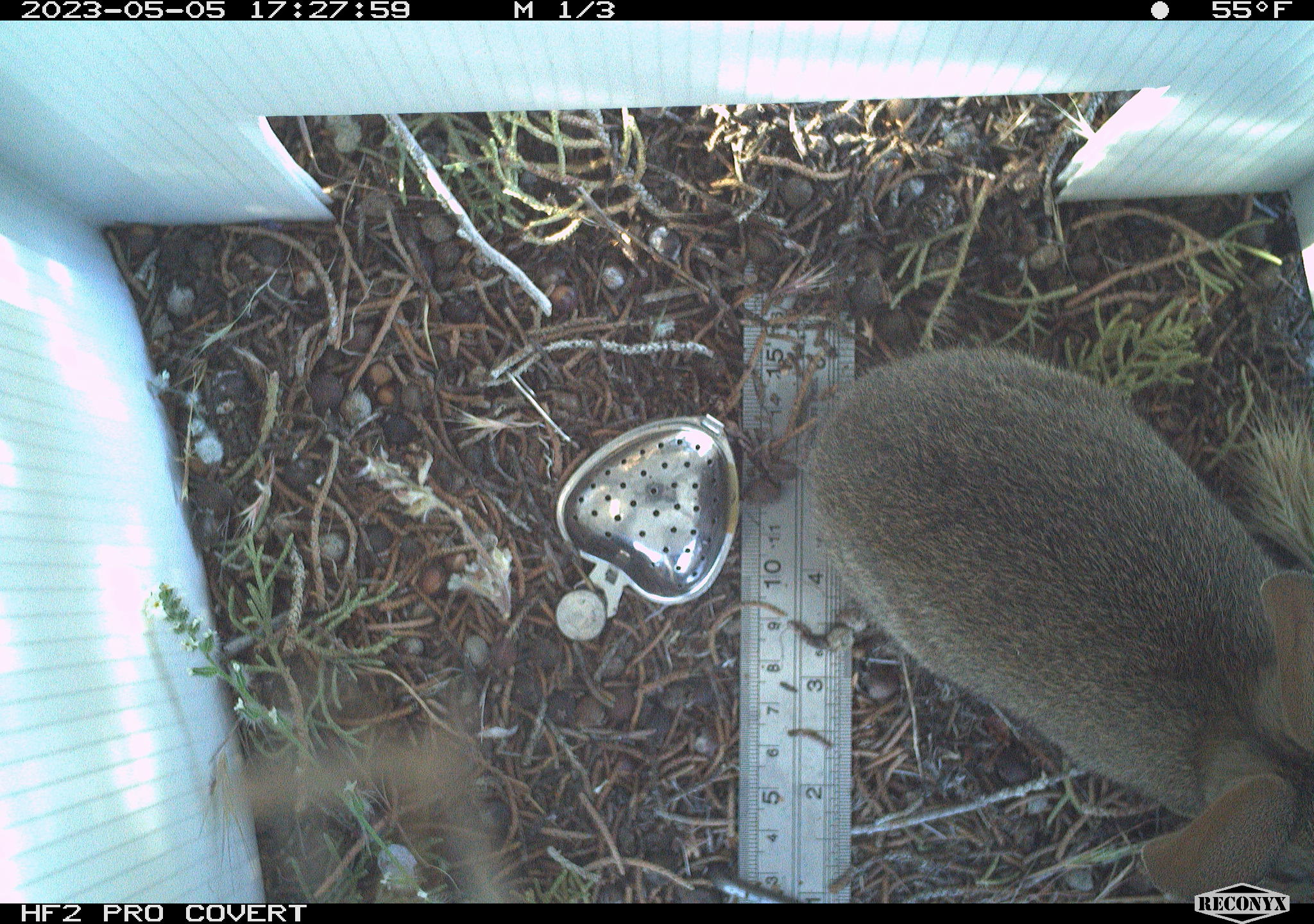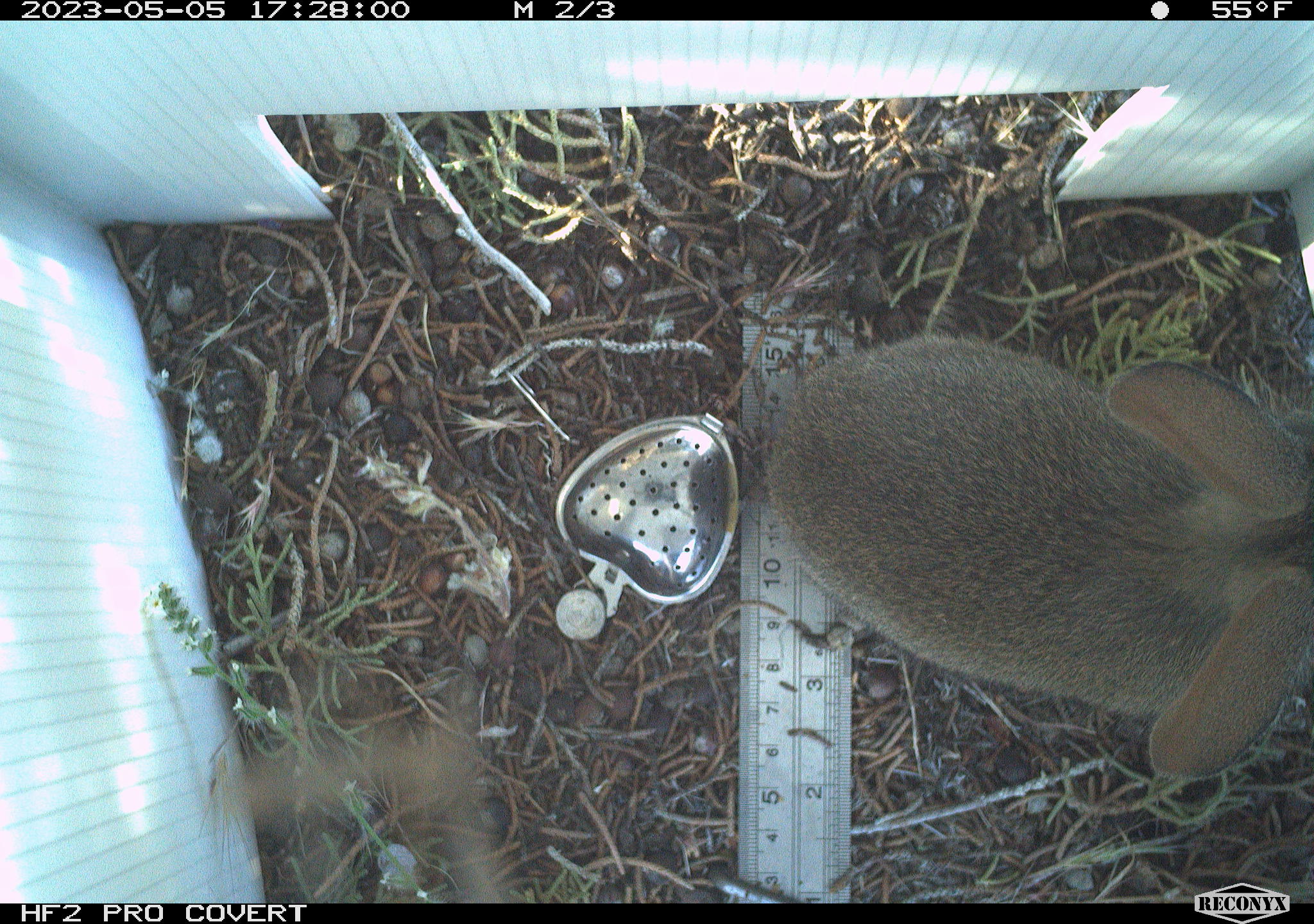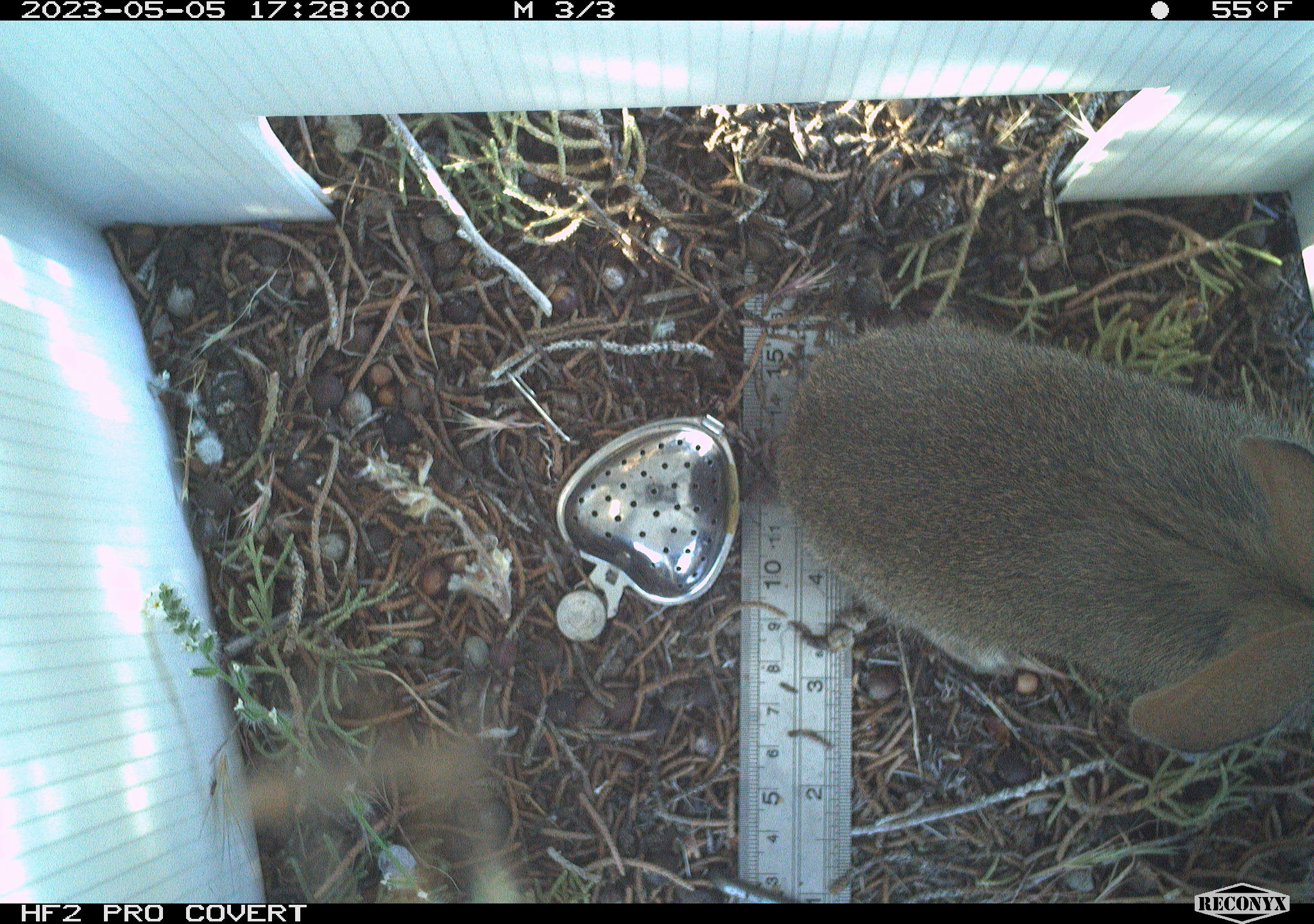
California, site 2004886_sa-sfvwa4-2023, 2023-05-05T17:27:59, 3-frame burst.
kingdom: Animalia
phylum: Chordata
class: Mammalia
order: Lagomorpha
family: Leporidae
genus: Sylvilagus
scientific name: Sylvilagus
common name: cottontail rabbits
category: sylvilagus species